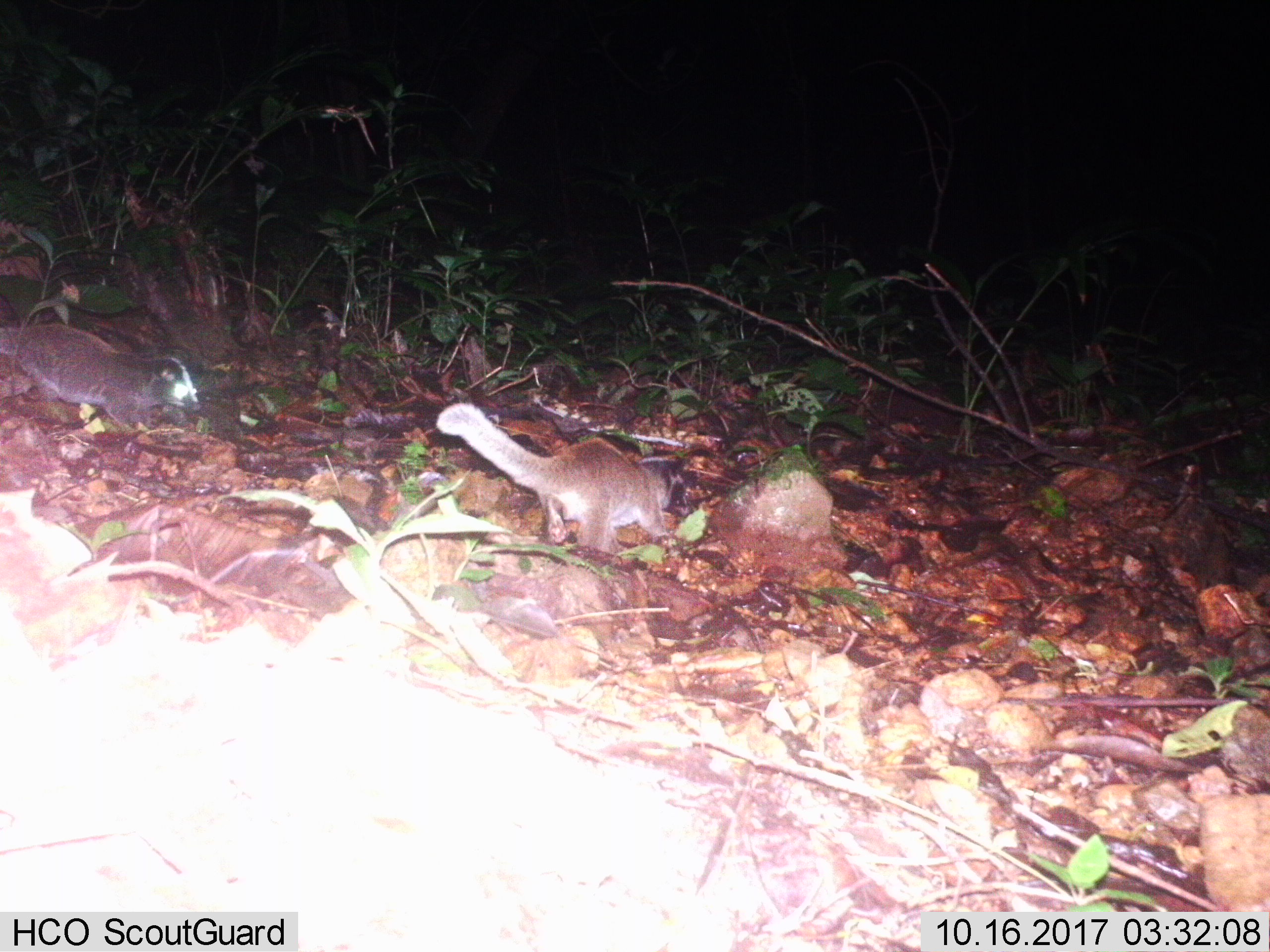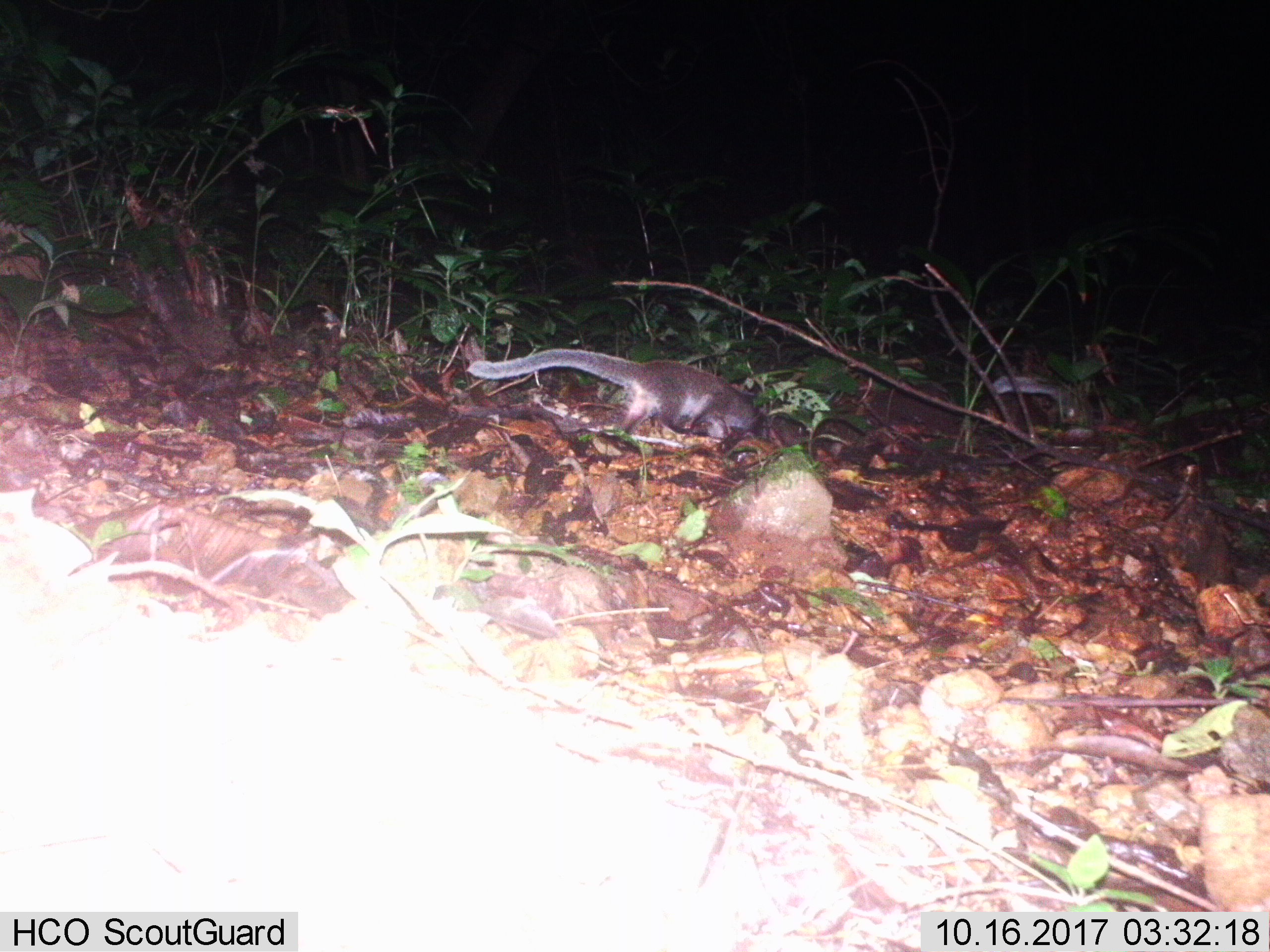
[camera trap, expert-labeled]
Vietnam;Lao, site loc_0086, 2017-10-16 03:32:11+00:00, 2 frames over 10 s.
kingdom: Animalia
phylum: Chordata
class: Mammalia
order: Carnivora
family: Viverridae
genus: Paguma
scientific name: Paguma larvata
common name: masked palm civet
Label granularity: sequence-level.